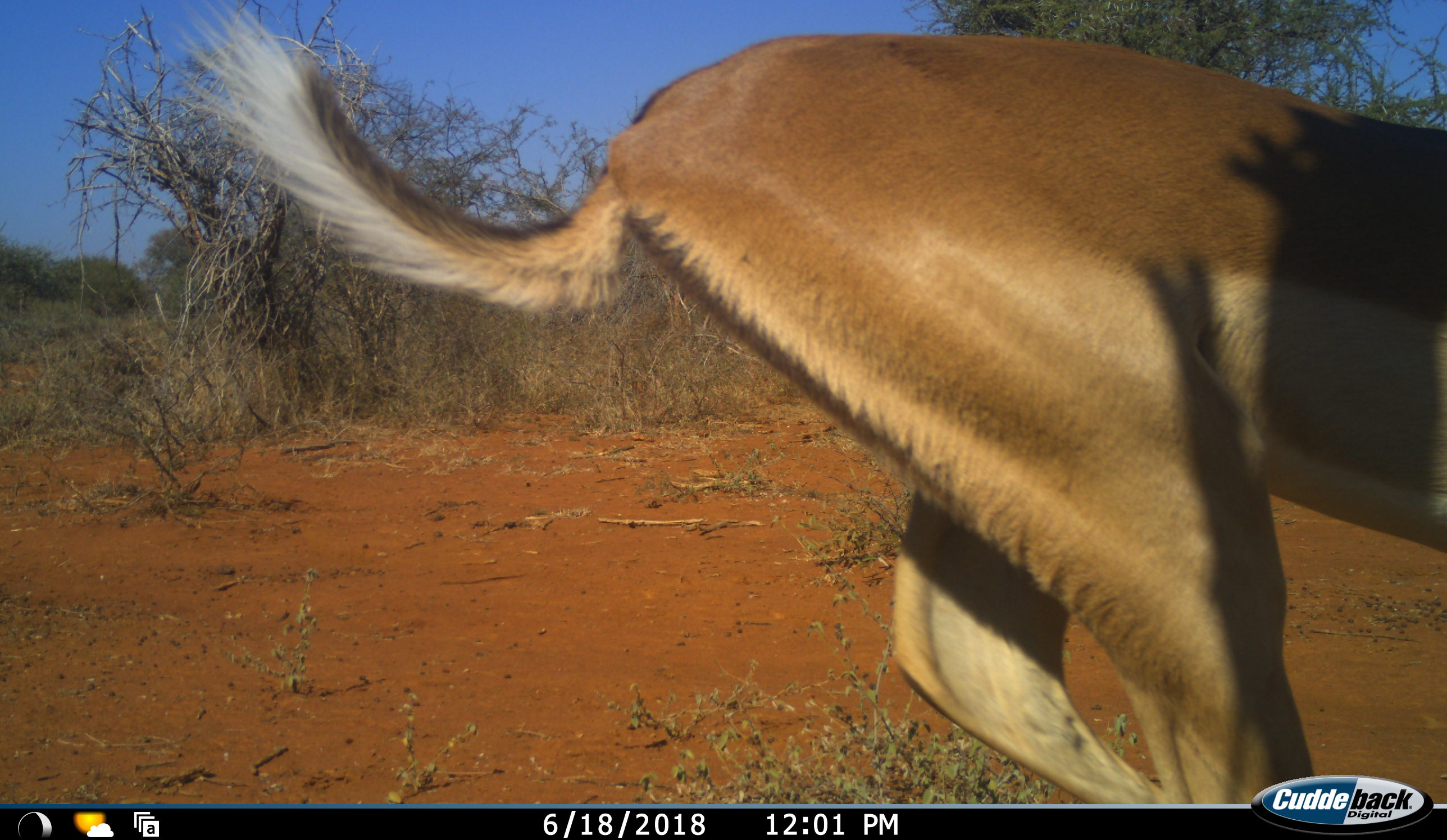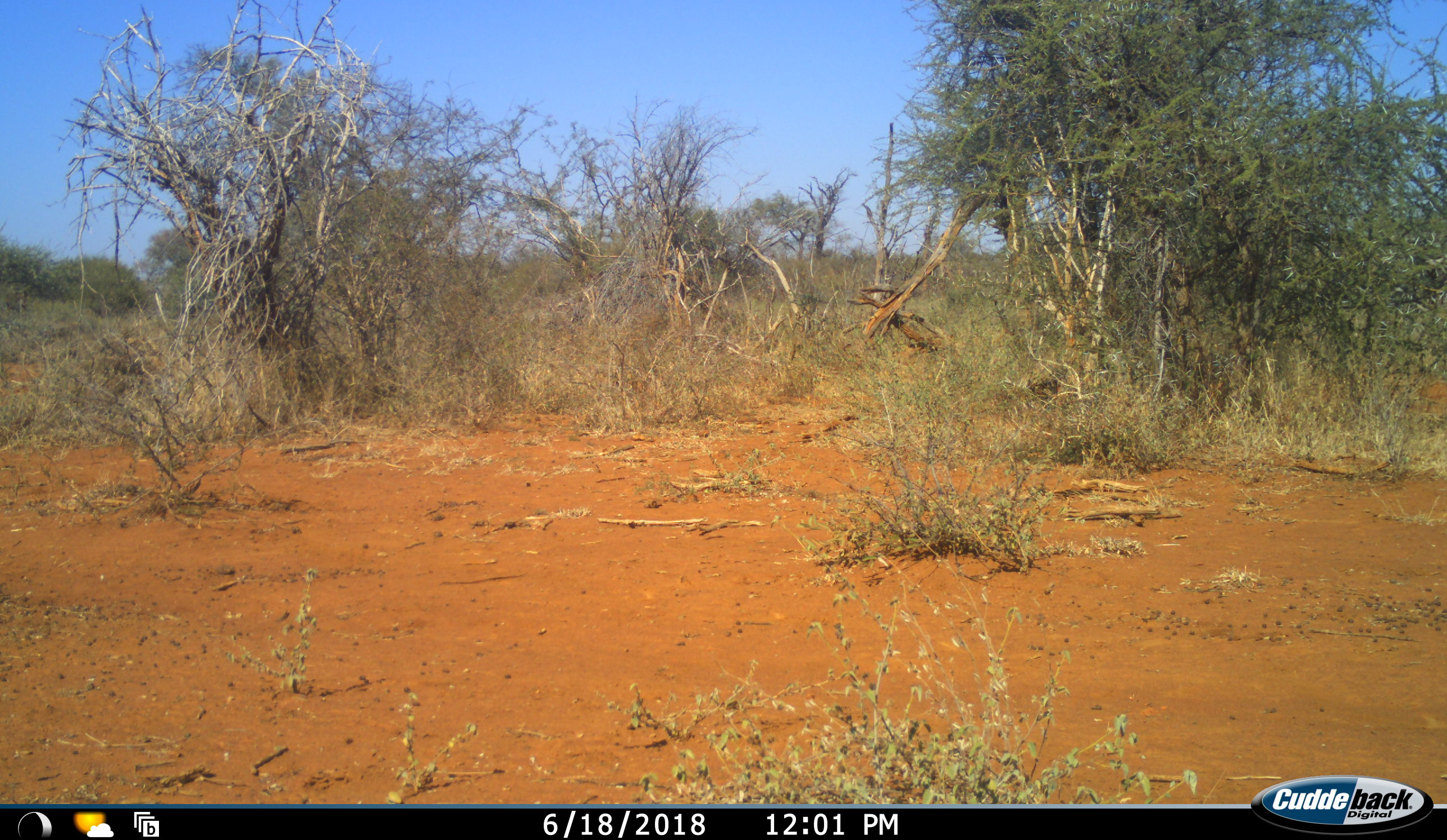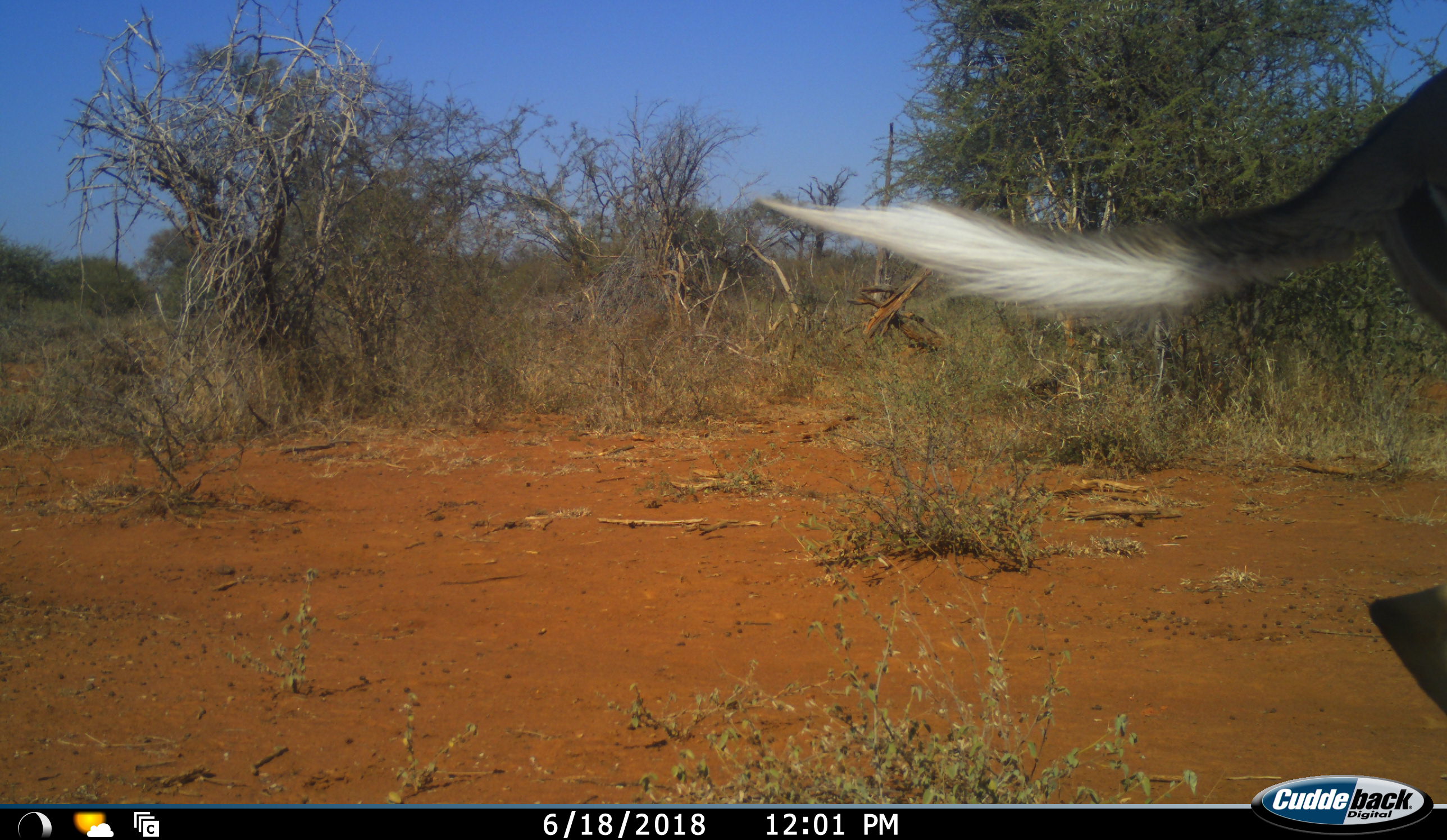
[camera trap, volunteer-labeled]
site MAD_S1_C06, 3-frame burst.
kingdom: Animalia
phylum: Chordata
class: Mammalia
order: Artiodactyla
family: Bovidae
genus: Aepyceros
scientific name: Aepyceros melampus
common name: impala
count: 1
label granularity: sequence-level